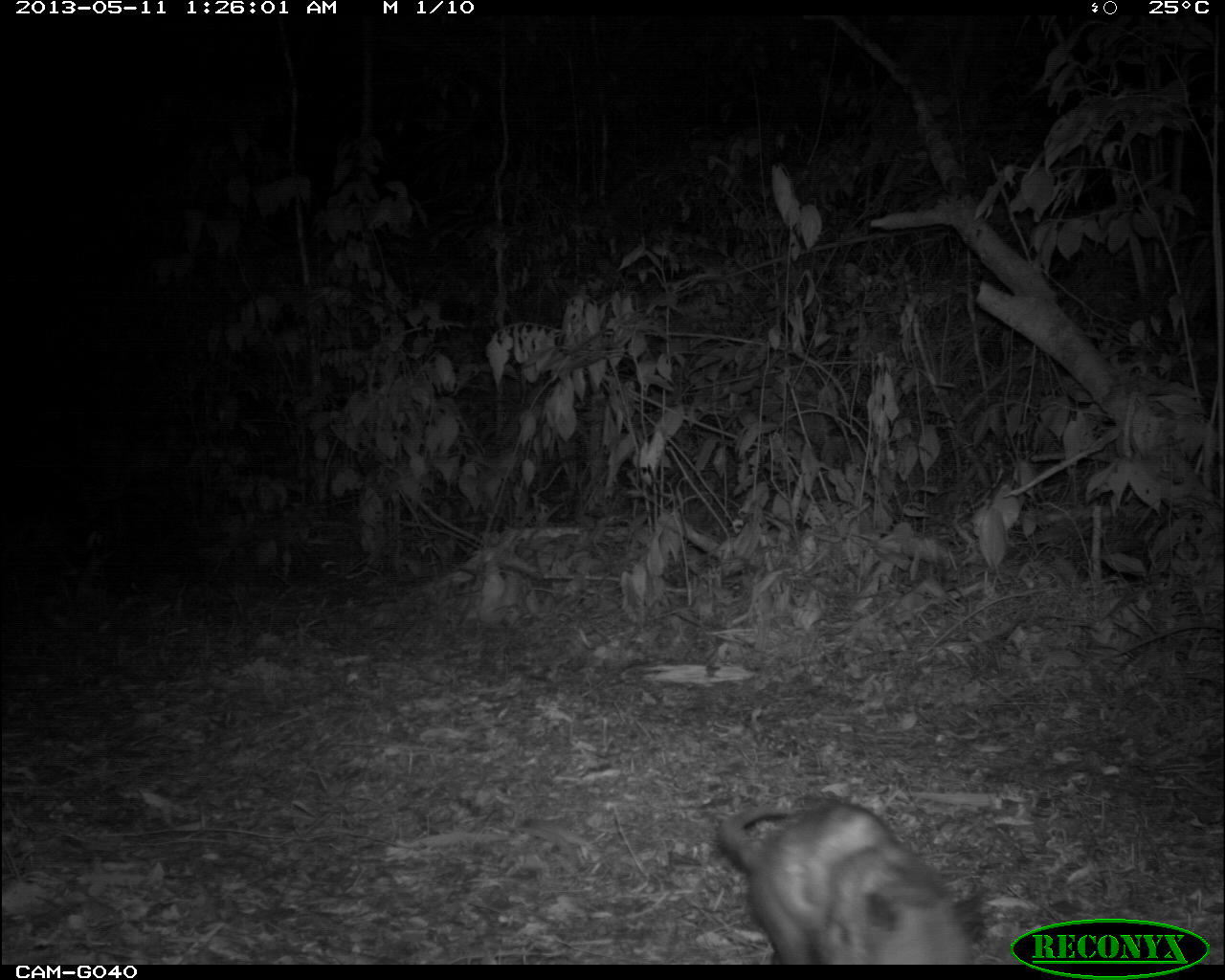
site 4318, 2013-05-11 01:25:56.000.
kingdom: Animalia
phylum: Chordata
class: Mammalia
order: Didelphimorphia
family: Didelphidae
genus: Didelphis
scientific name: Didelphis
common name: american opossums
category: didelphis sp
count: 1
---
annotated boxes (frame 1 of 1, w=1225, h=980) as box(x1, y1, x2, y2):
didelphis sp: box(714, 794, 987, 963)